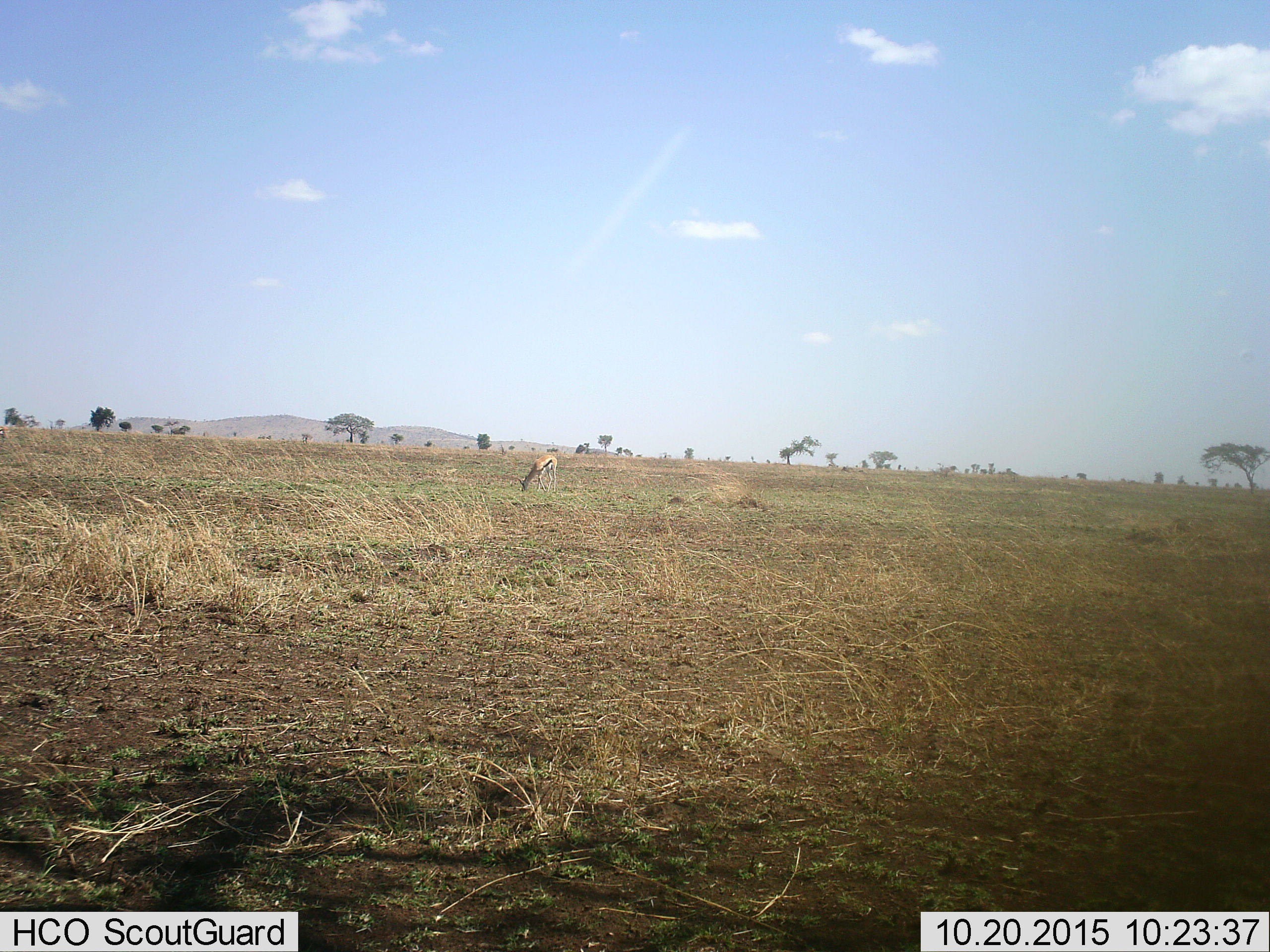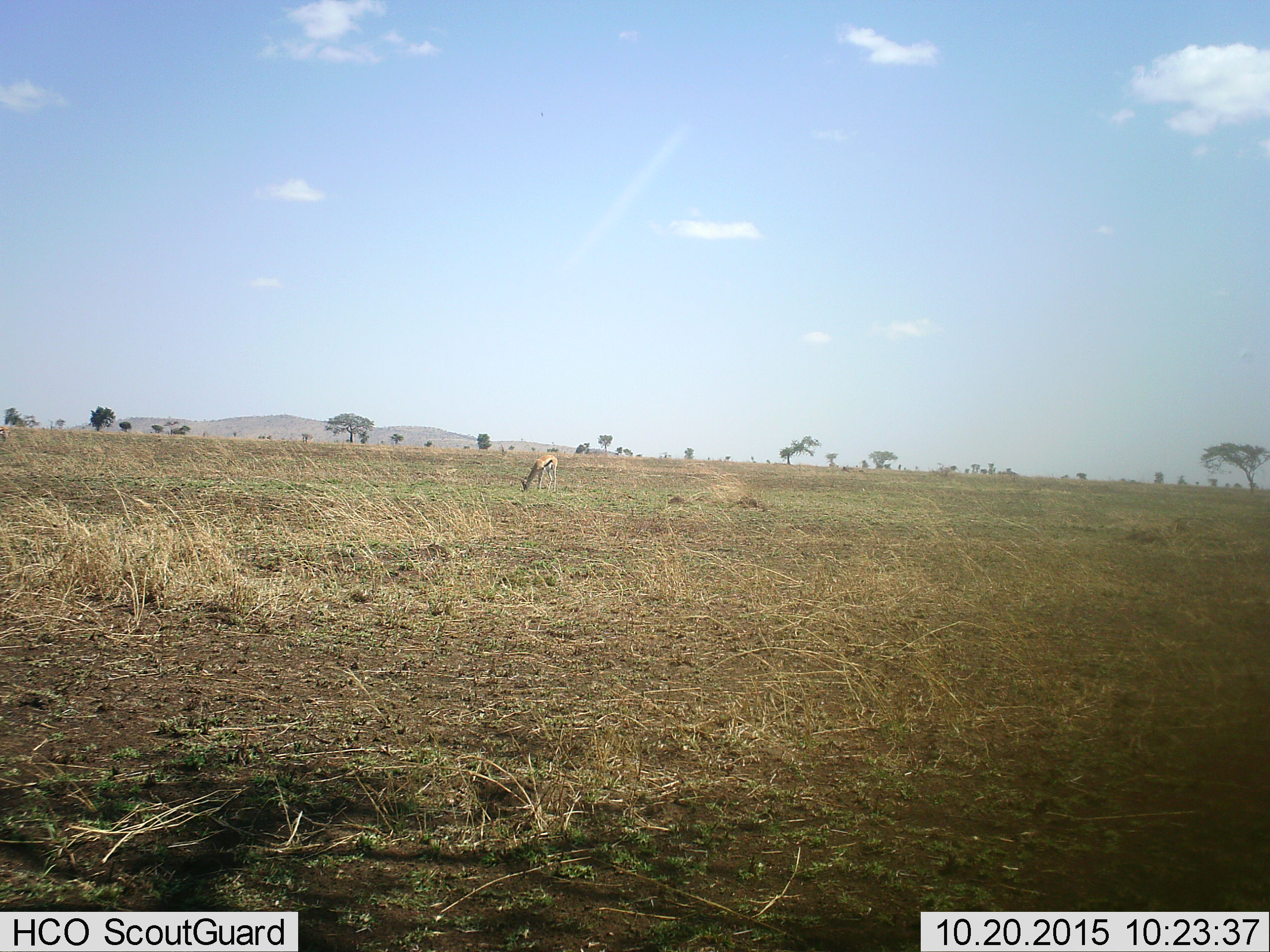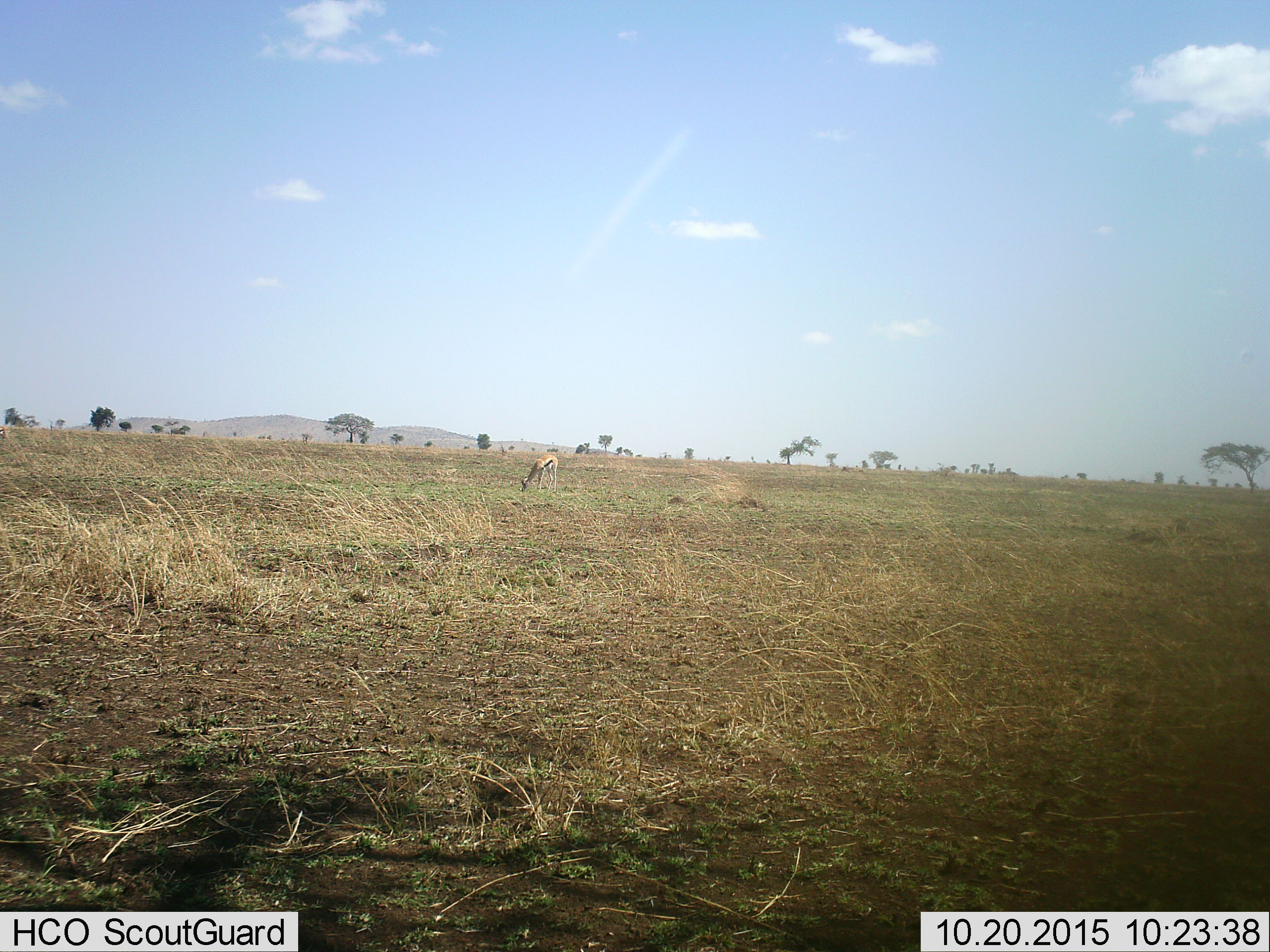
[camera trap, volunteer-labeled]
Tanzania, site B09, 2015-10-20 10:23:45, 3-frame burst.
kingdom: Animalia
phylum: Chordata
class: Mammalia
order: Artiodactyla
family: Bovidae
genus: Eudorcas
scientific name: Eudorcas thomsonii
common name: thomson's gazelle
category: gazellethomsons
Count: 1.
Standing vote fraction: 56%.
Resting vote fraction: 0%.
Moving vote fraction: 6%.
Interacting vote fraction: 0%.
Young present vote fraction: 0%.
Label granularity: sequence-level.